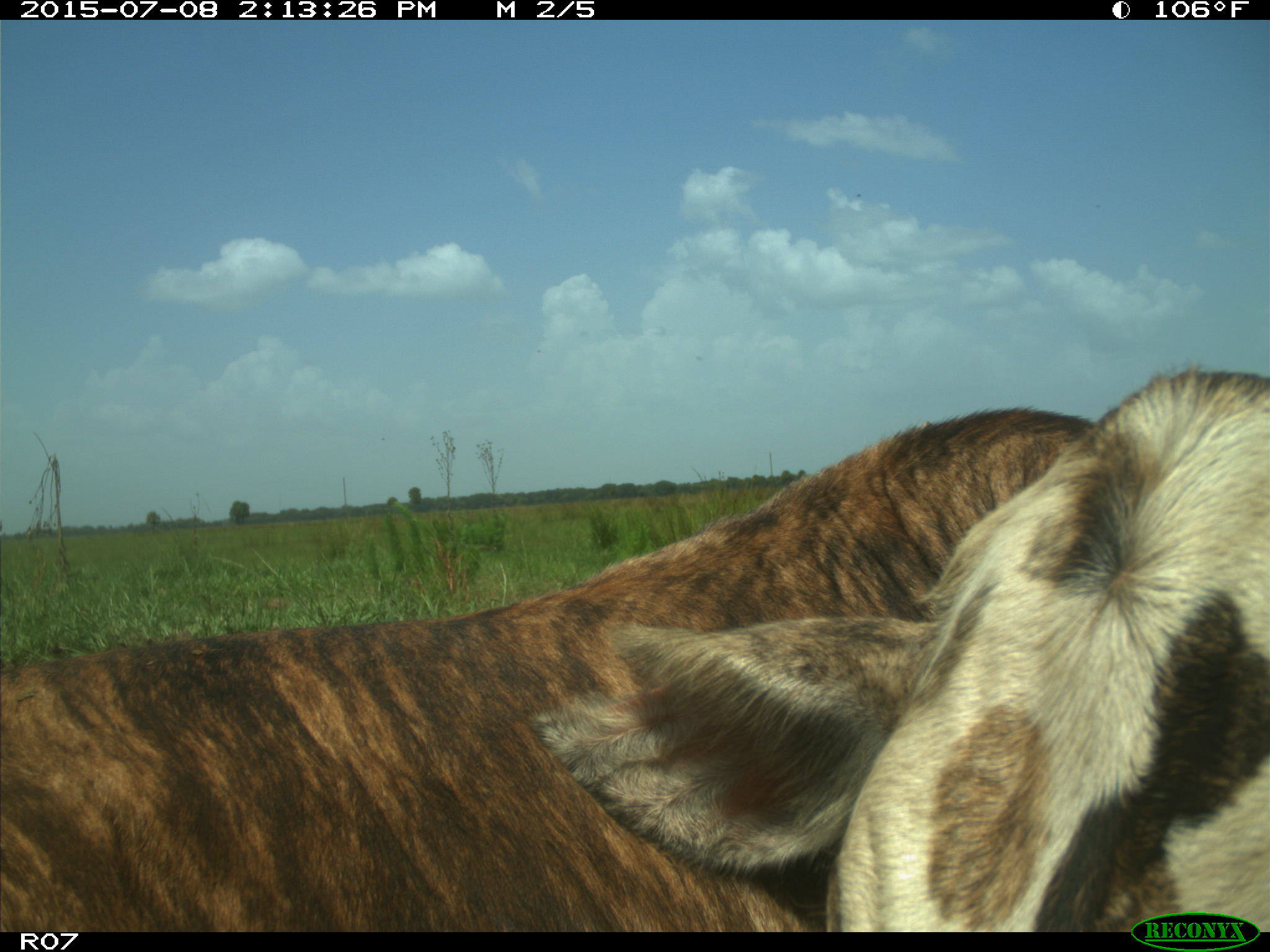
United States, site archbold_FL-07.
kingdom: Animalia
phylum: Chordata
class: Mammalia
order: Artiodactyla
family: Bovidae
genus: Bos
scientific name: Bos taurus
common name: domestic cow